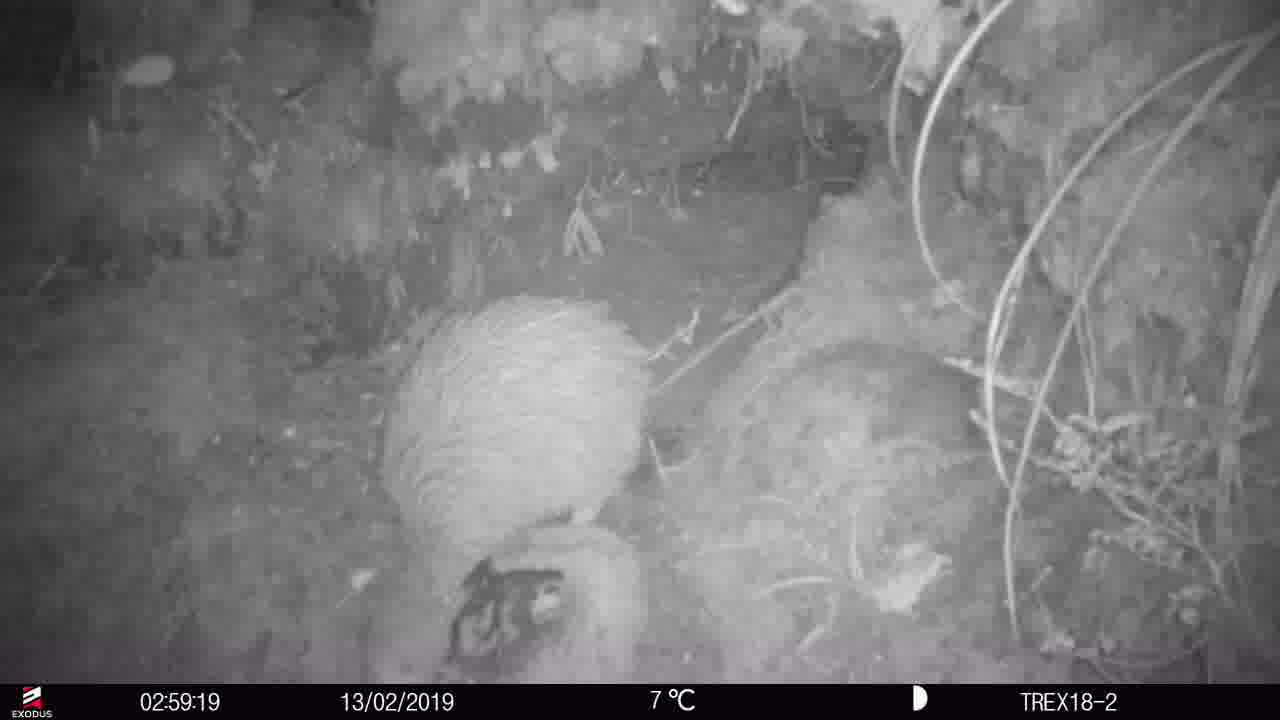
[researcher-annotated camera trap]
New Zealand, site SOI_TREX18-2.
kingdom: Animalia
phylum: Chordata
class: Aves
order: Apterygiformes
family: Apterygidae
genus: Apteryx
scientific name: Apteryx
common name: kiwi